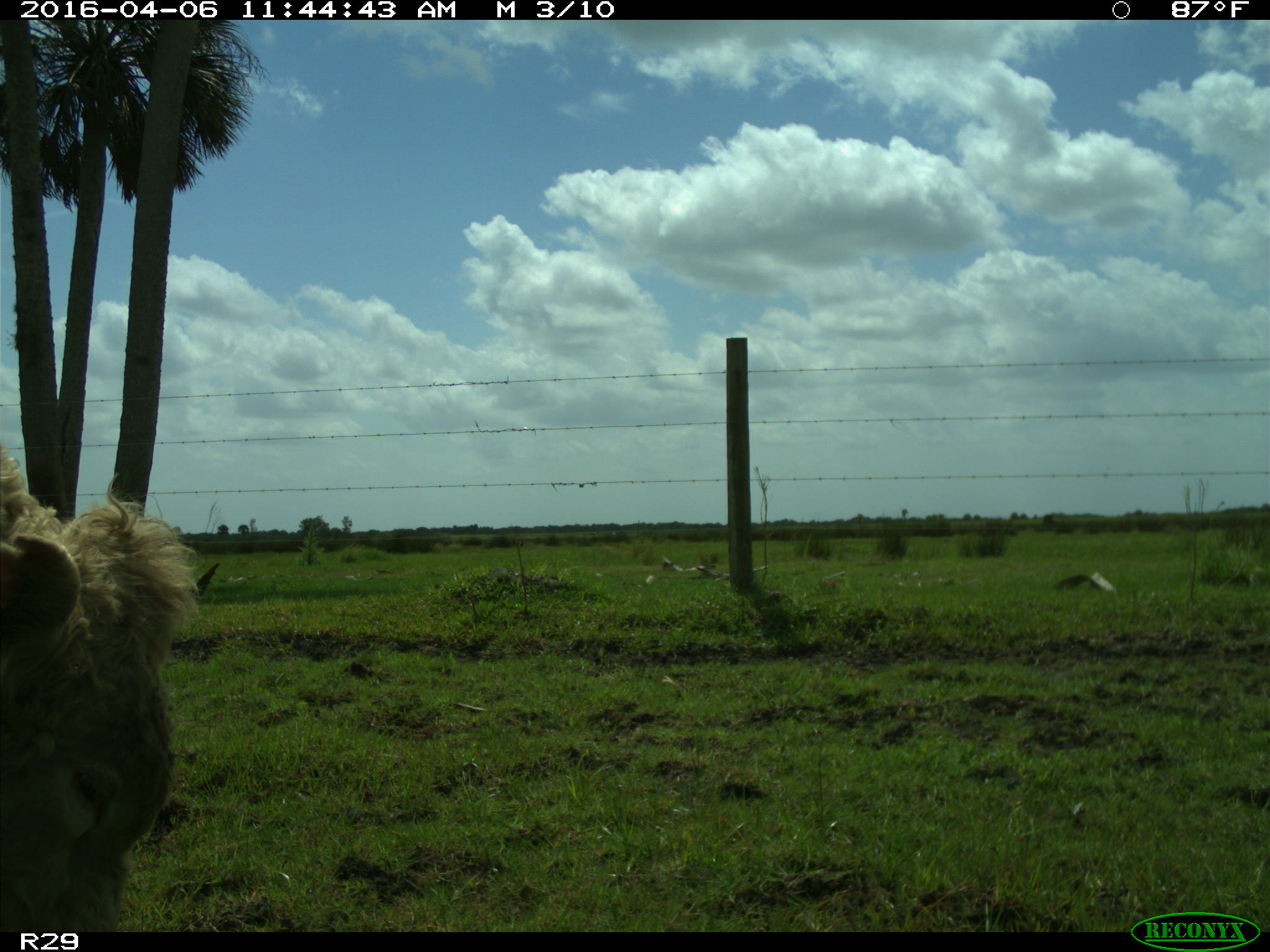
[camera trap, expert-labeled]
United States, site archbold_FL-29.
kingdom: Animalia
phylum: Chordata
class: Mammalia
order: Artiodactyla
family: Bovidae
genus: Bos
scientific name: Bos taurus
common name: domestic cow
Bos taurus (domestic cow).